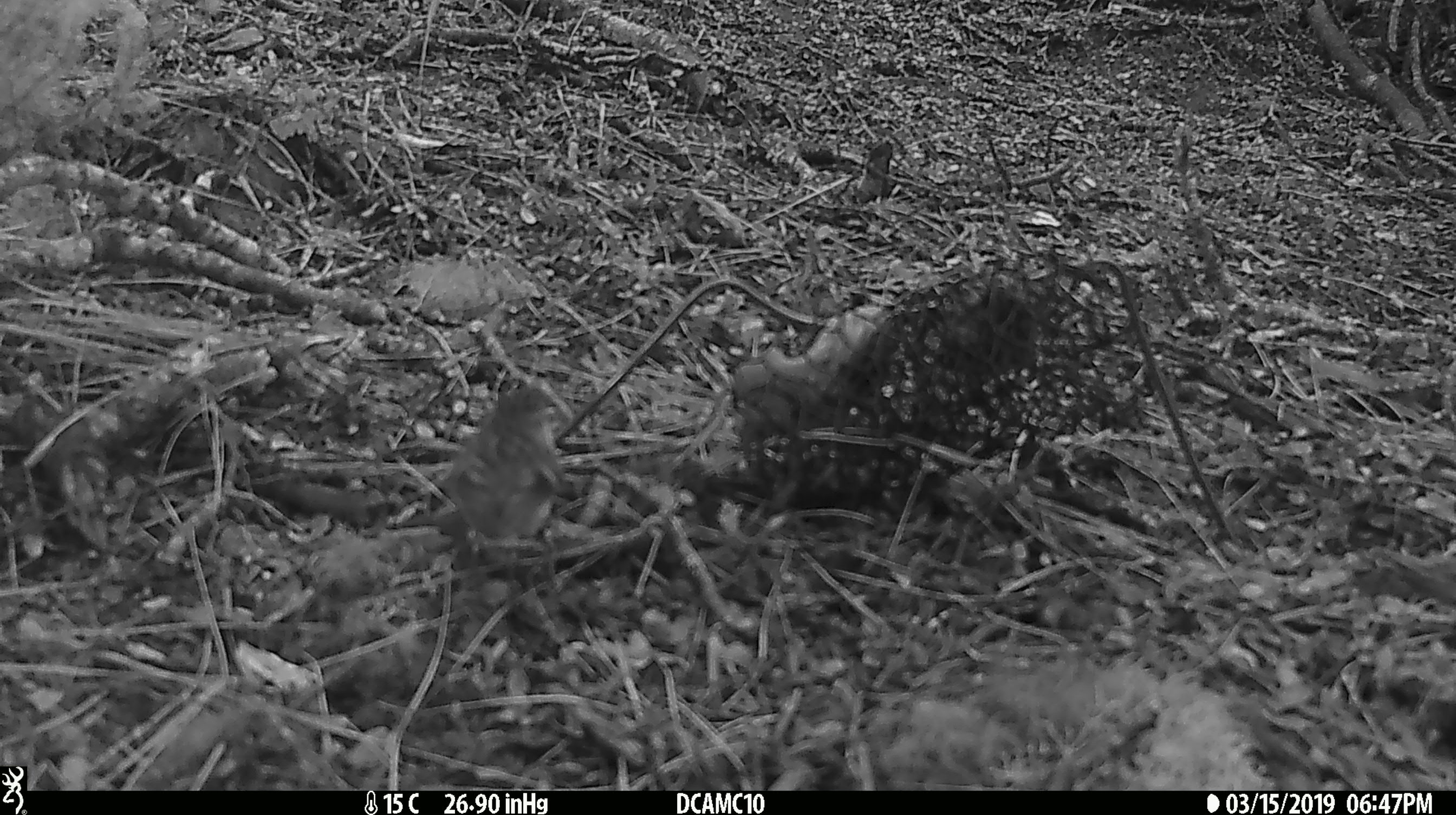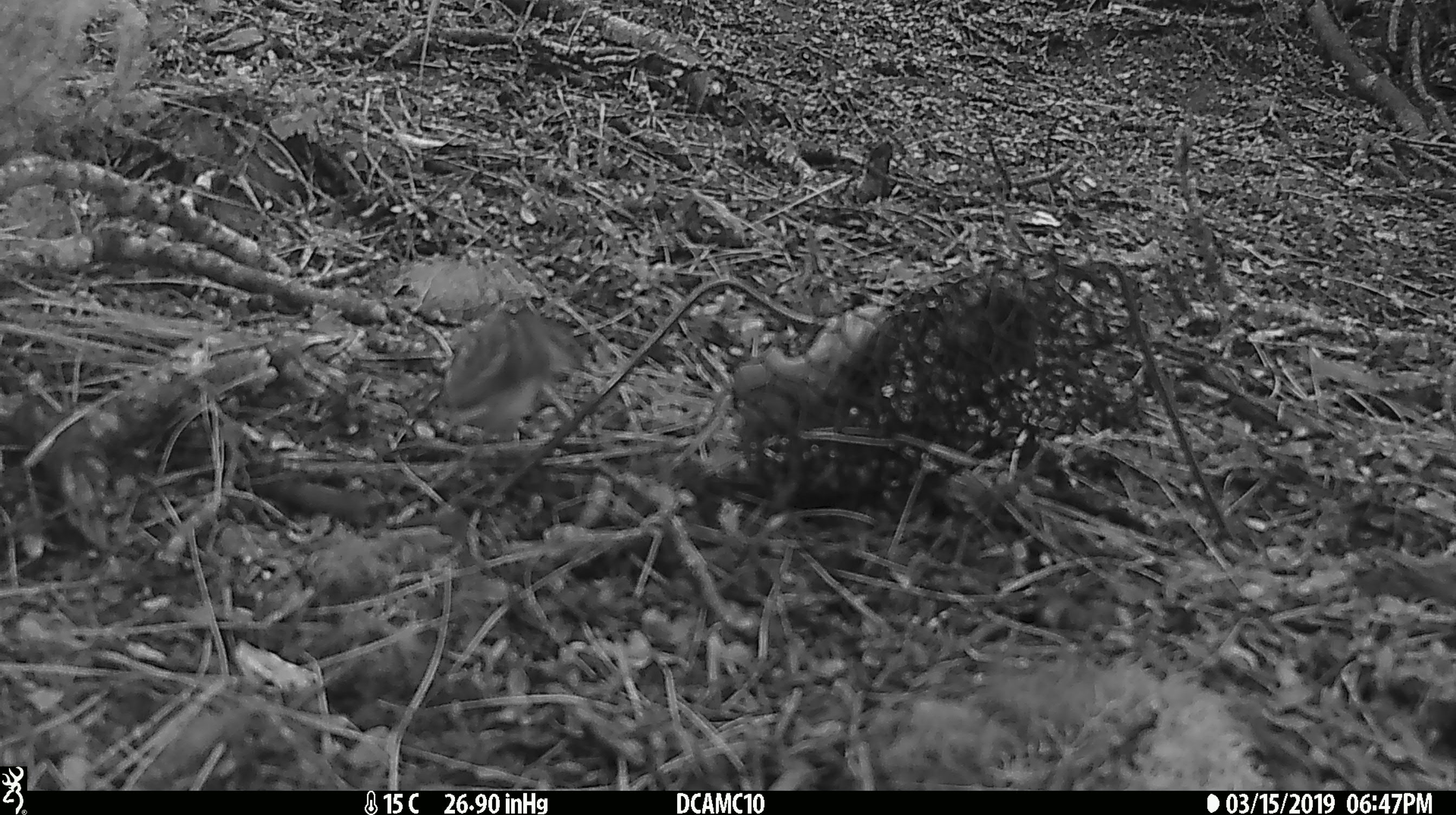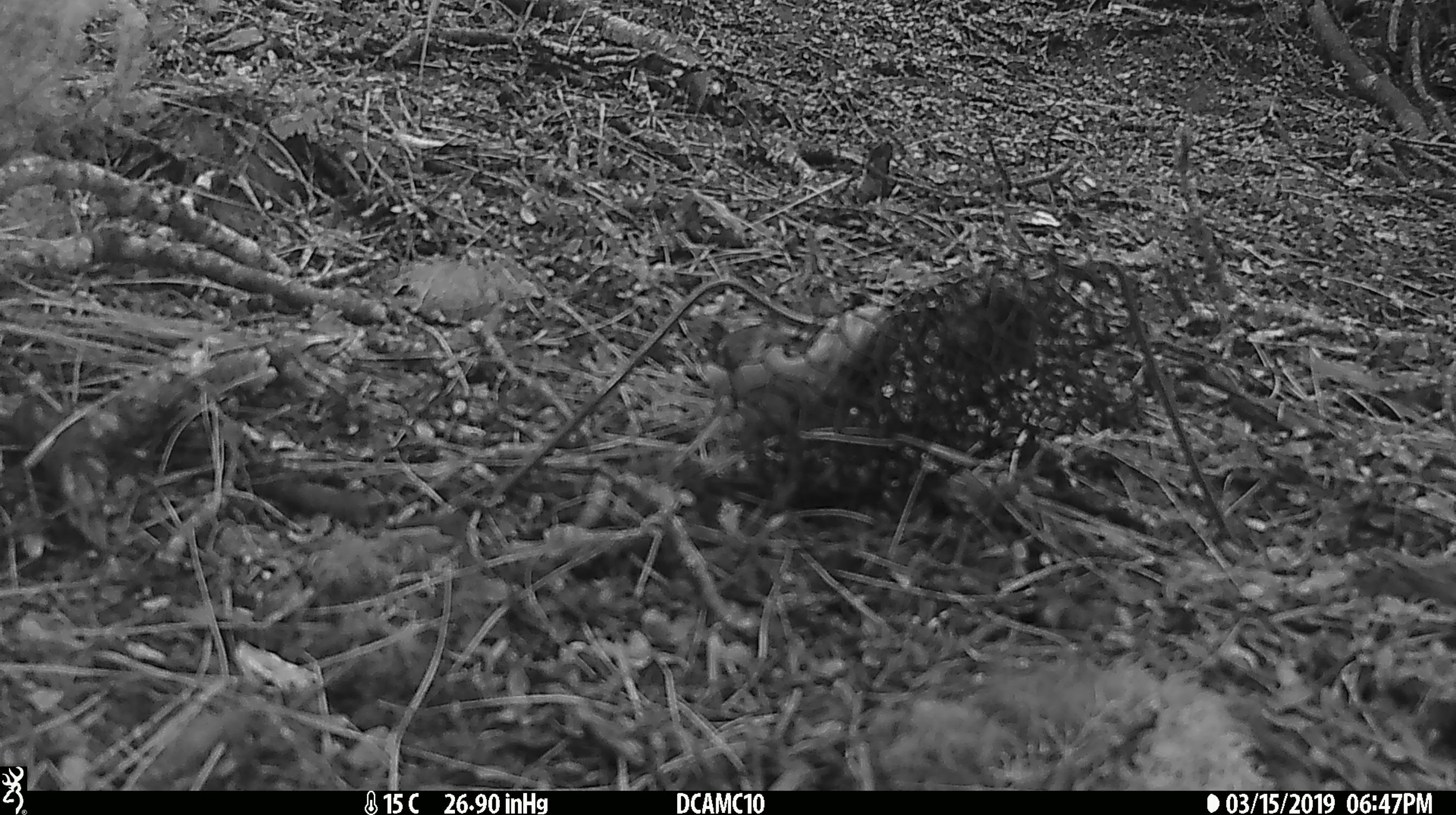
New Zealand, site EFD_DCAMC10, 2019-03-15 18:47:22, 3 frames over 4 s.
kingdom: Animalia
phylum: Chordata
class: Aves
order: Passeriformes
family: Acanthisittidae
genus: Acanthisitta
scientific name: Acanthisitta chloris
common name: rifleman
Rifleman (Acanthisitta chloris).